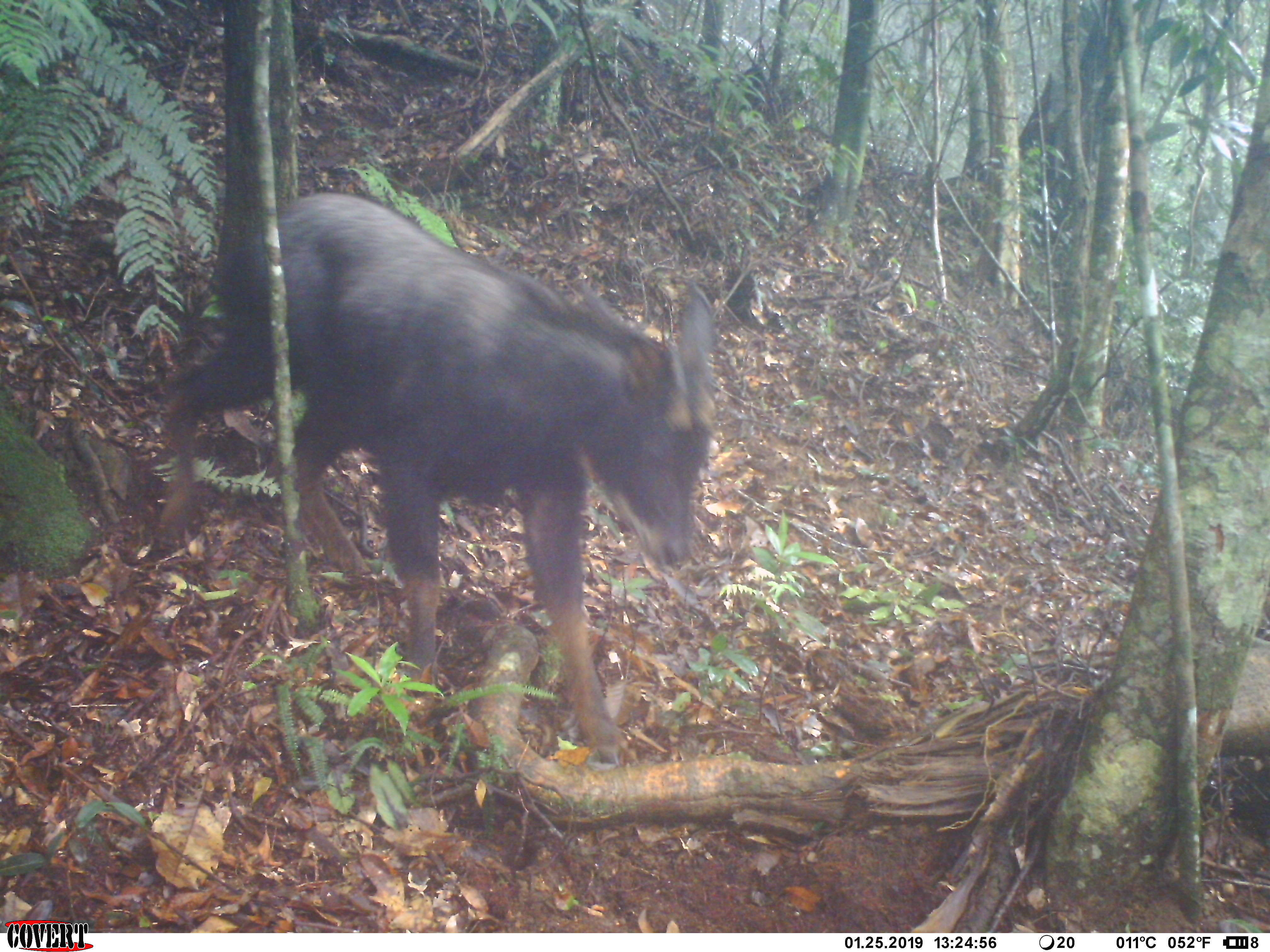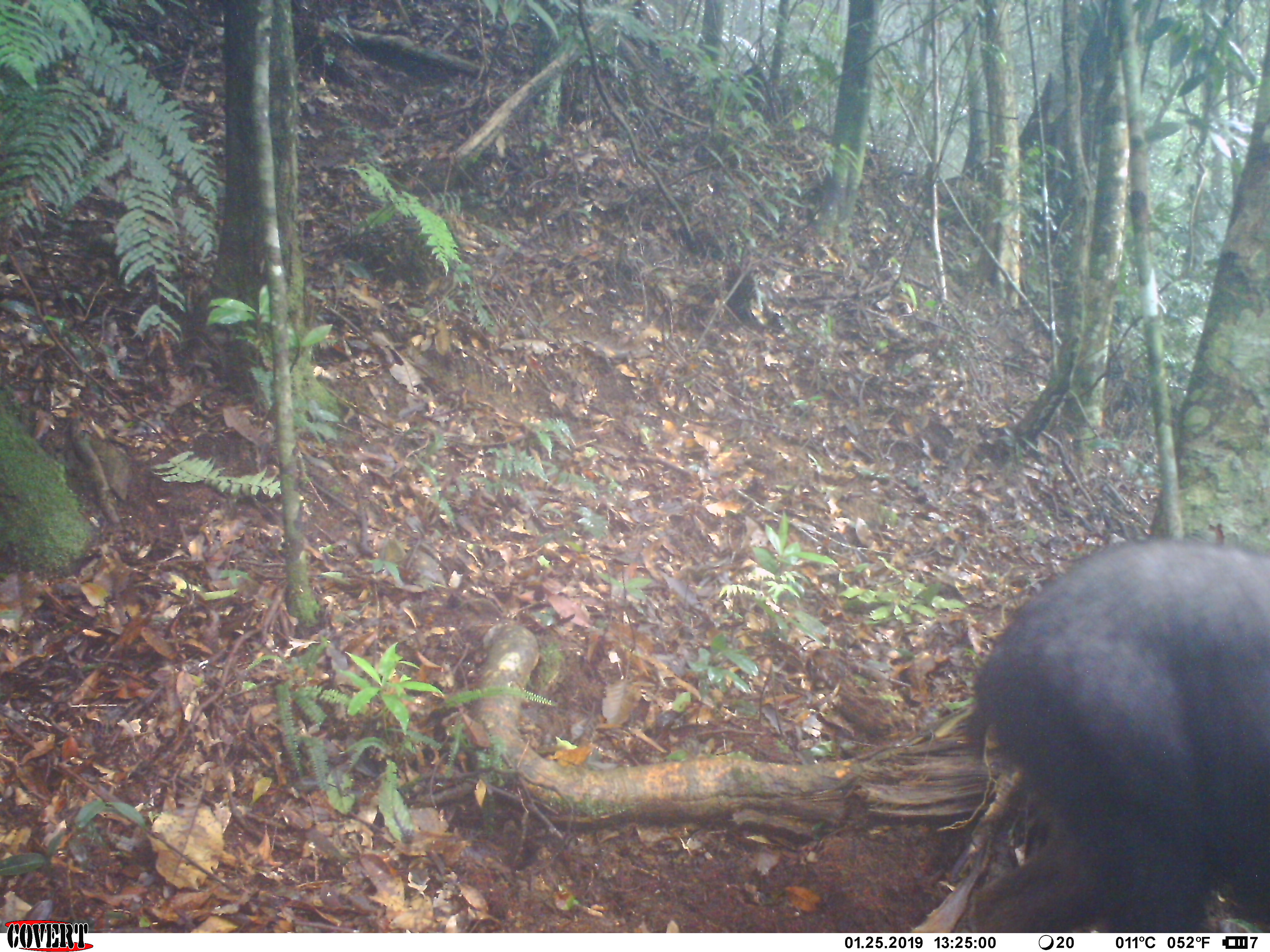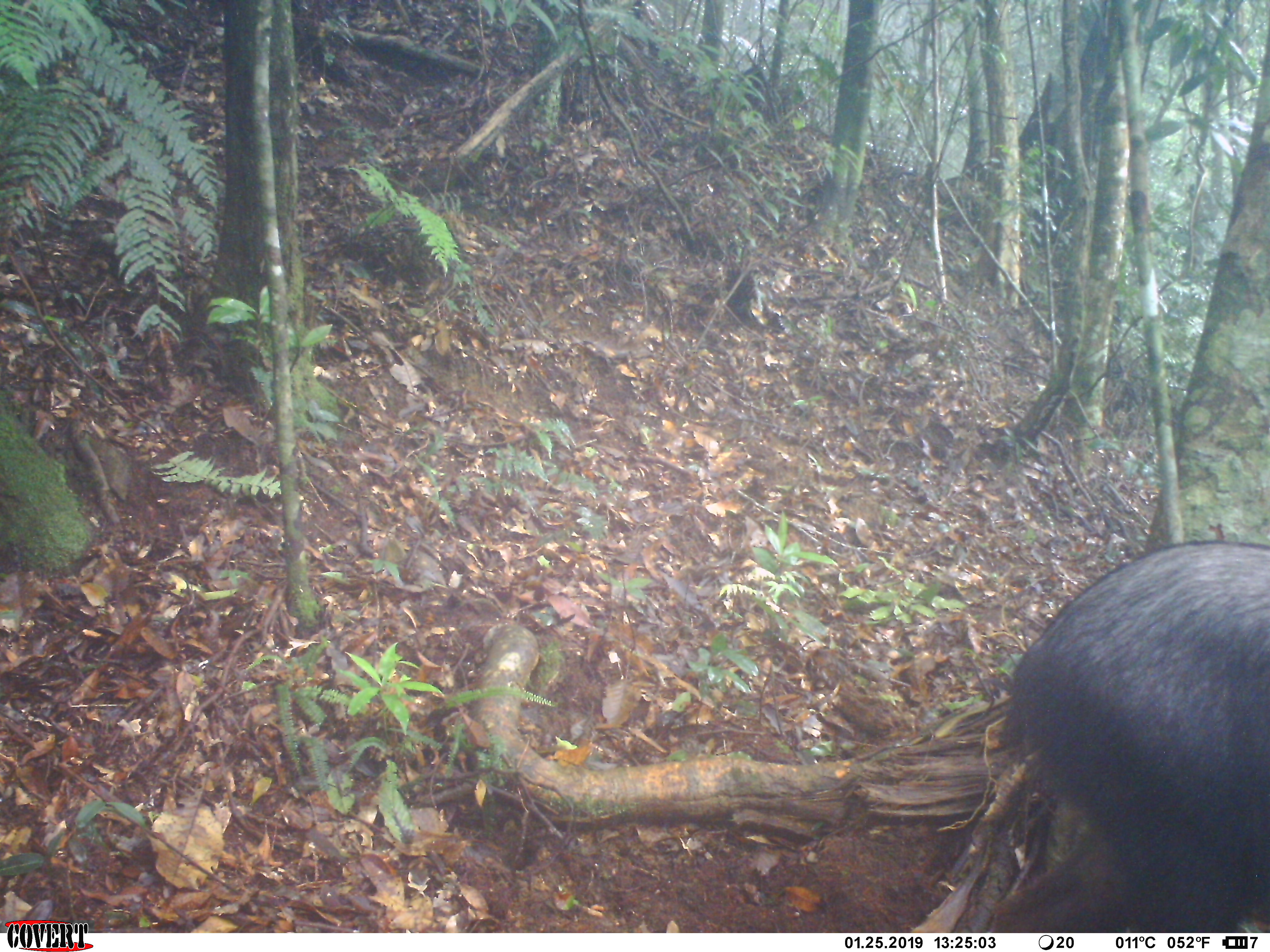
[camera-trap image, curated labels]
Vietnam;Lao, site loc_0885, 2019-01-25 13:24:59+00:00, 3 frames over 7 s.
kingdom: Animalia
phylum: Chordata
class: Mammalia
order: Artiodactyla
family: Bovidae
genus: Capricornis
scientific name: Capricornis sumatraensis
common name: chinese serow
Chinese serow (Capricornis sumatraensis). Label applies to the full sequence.